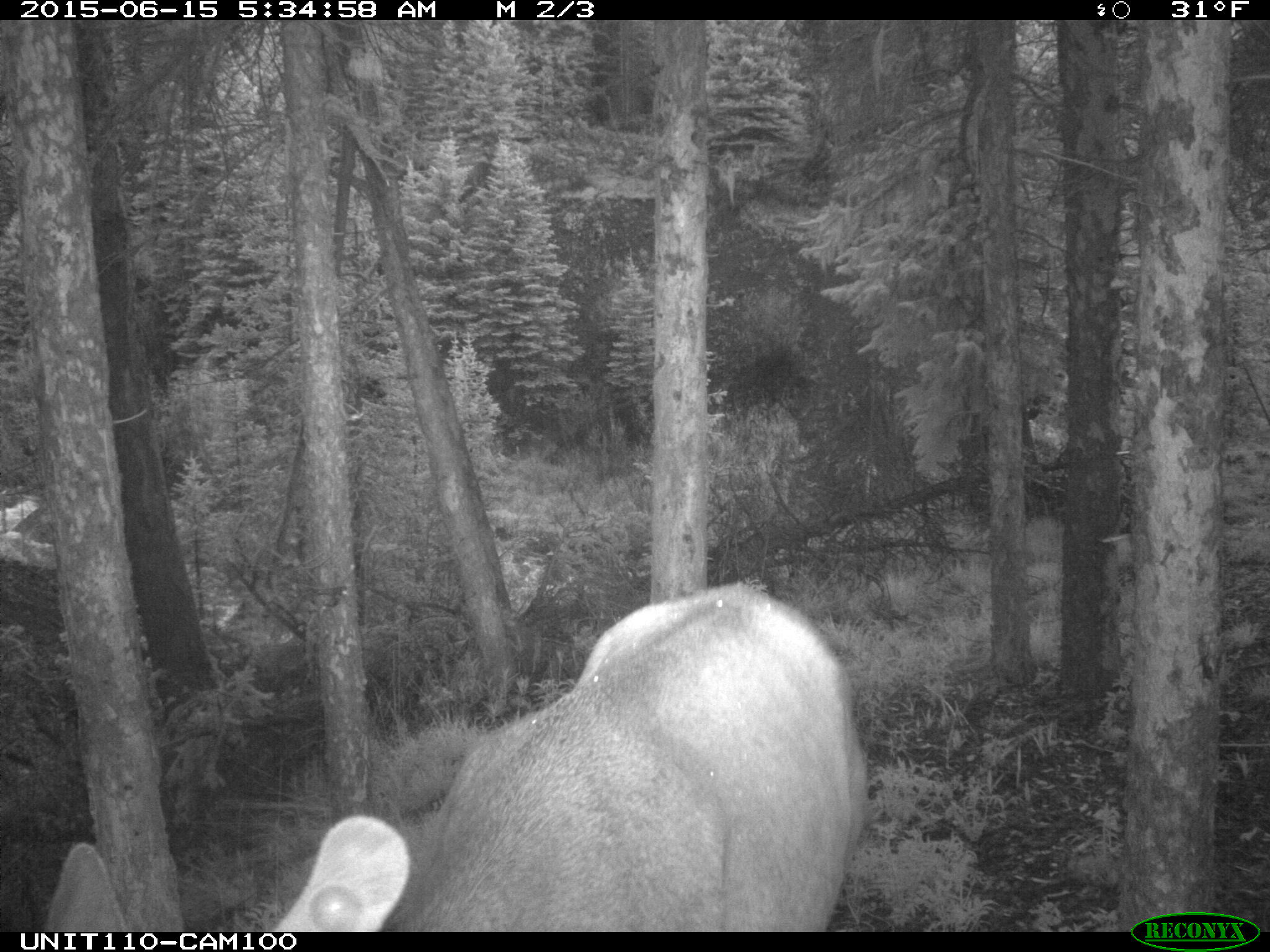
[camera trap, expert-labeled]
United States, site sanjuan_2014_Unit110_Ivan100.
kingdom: Animalia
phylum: Chordata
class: Mammalia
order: Artiodactyla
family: Cervidae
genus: Cervus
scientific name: Cervus elaphus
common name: red deer